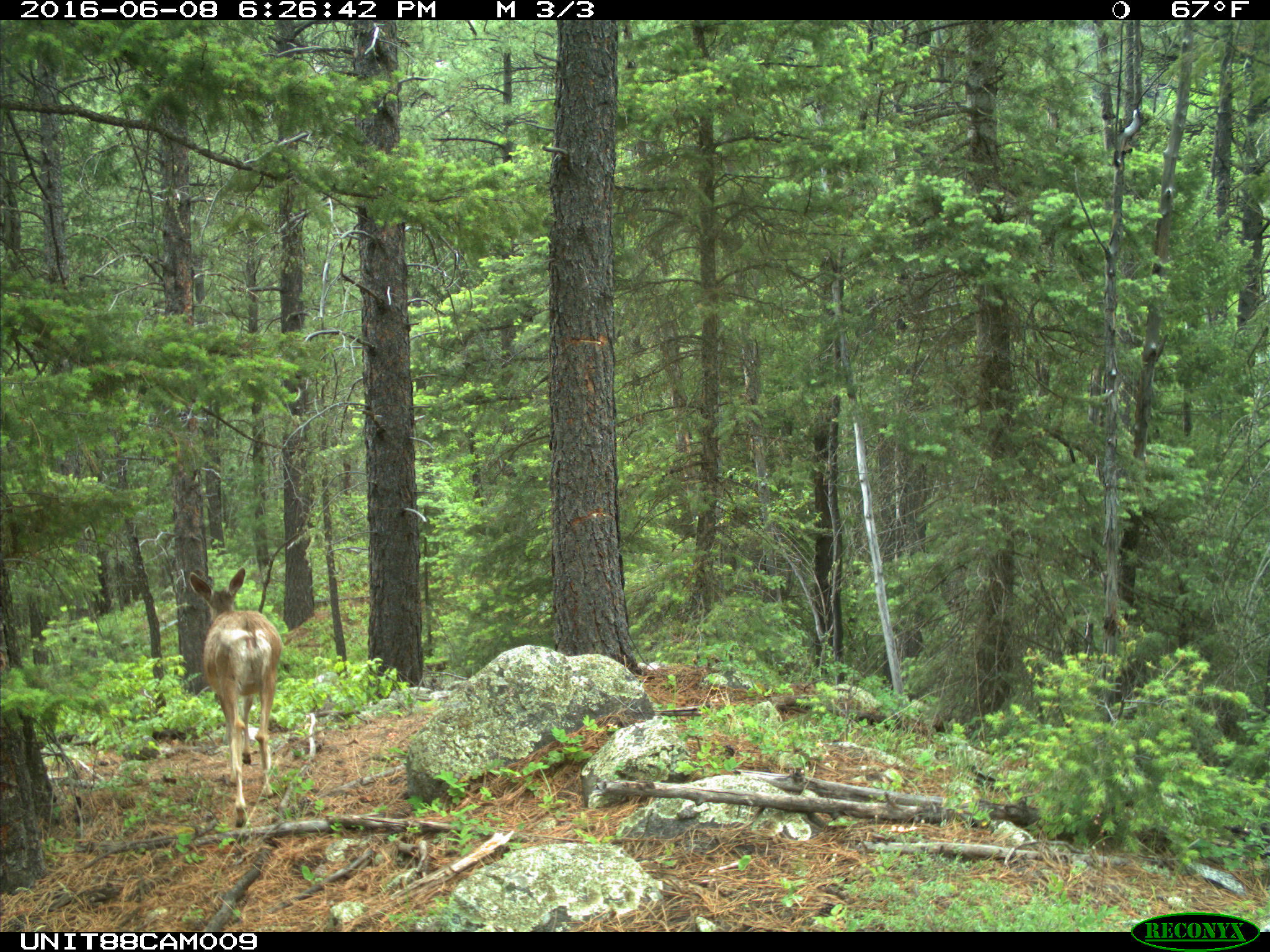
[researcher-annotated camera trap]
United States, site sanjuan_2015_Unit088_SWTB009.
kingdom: Animalia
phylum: Chordata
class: Mammalia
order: Artiodactyla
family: Cervidae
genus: Odocoileus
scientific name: Odocoileus hemionus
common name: mule deer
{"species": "Odocoileus hemionus (mule deer)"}